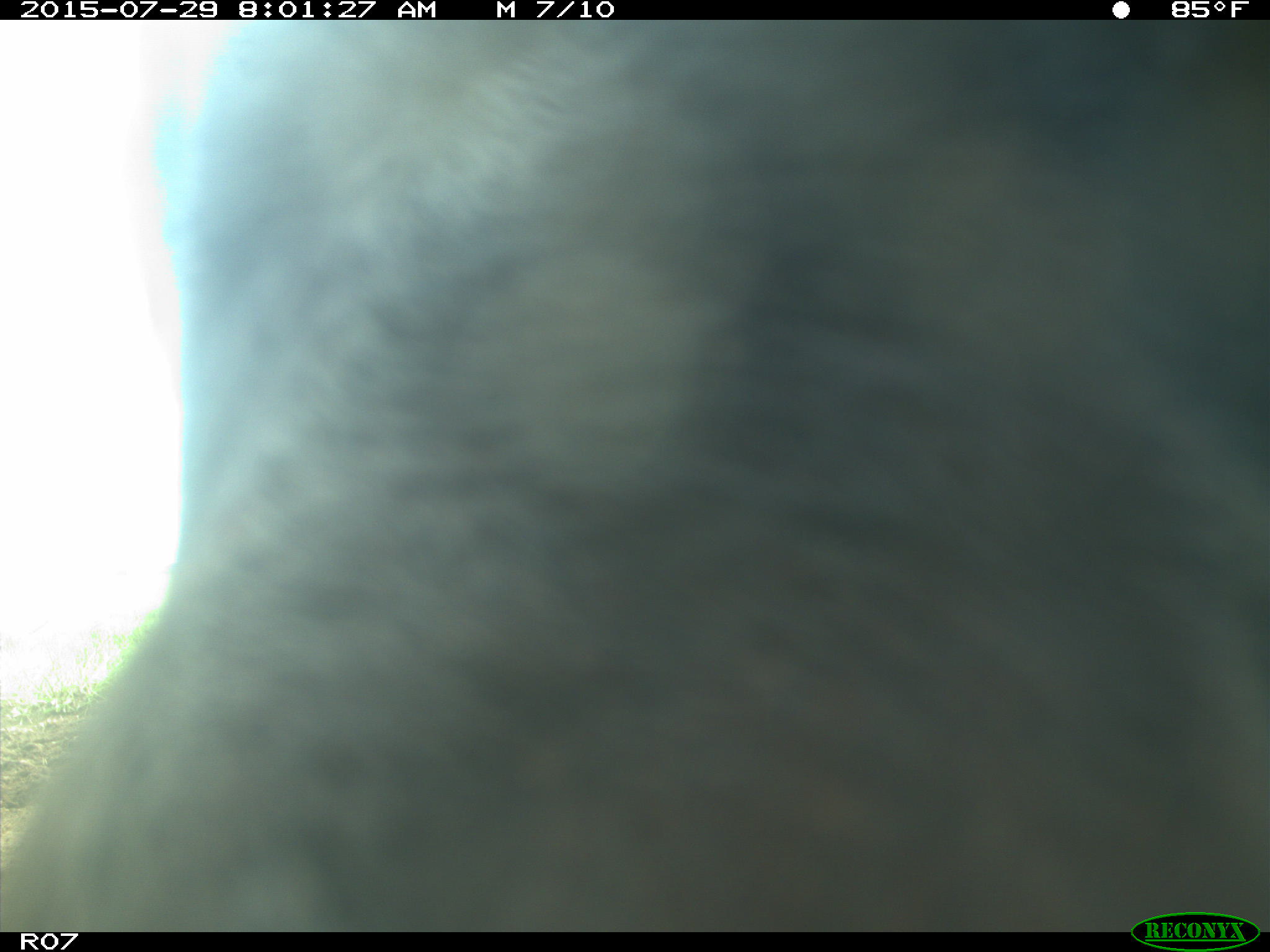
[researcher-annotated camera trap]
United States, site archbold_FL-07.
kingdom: Animalia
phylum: Chordata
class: Mammalia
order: Artiodactyla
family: Bovidae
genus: Bos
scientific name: Bos taurus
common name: domestic cow